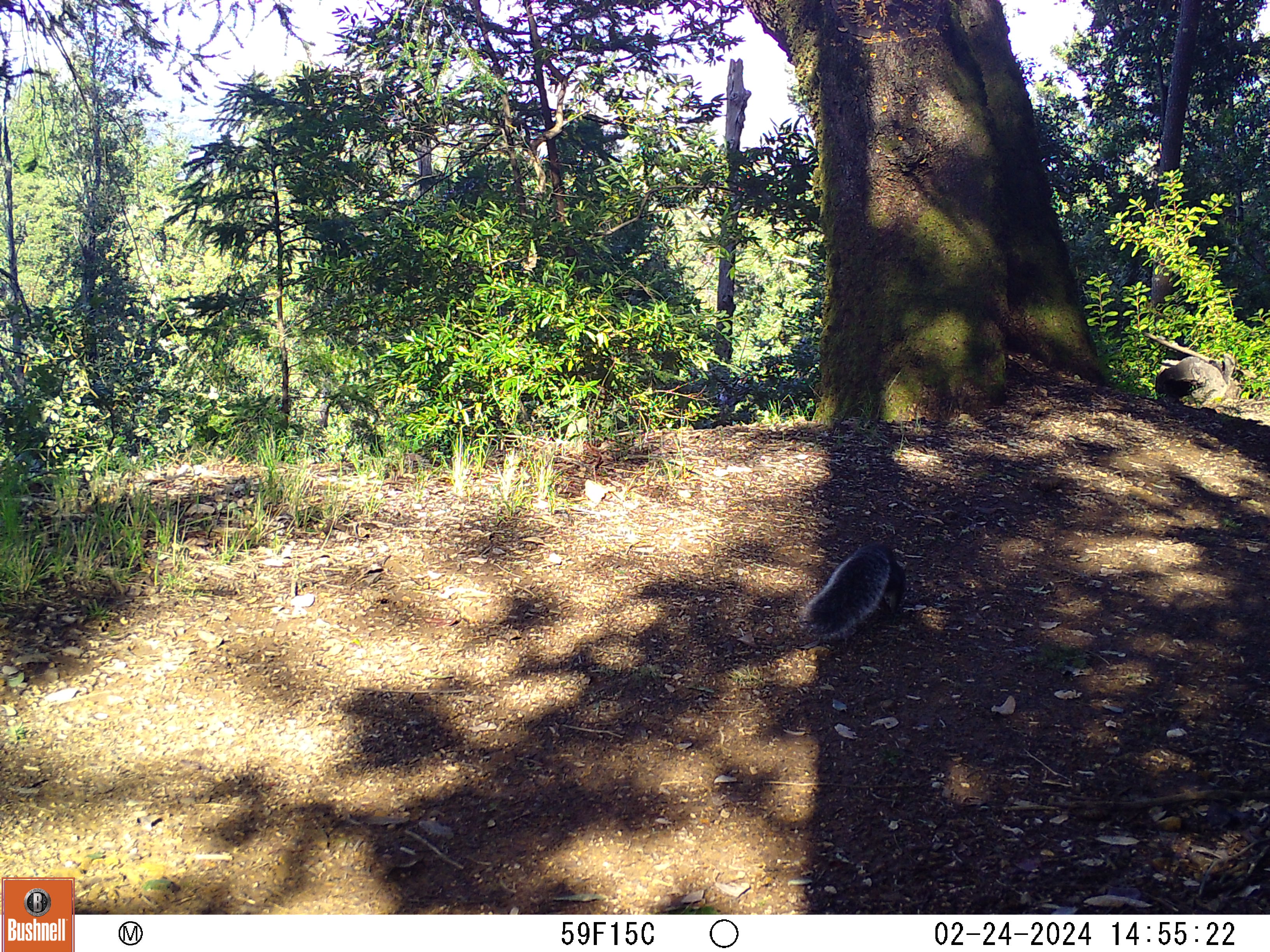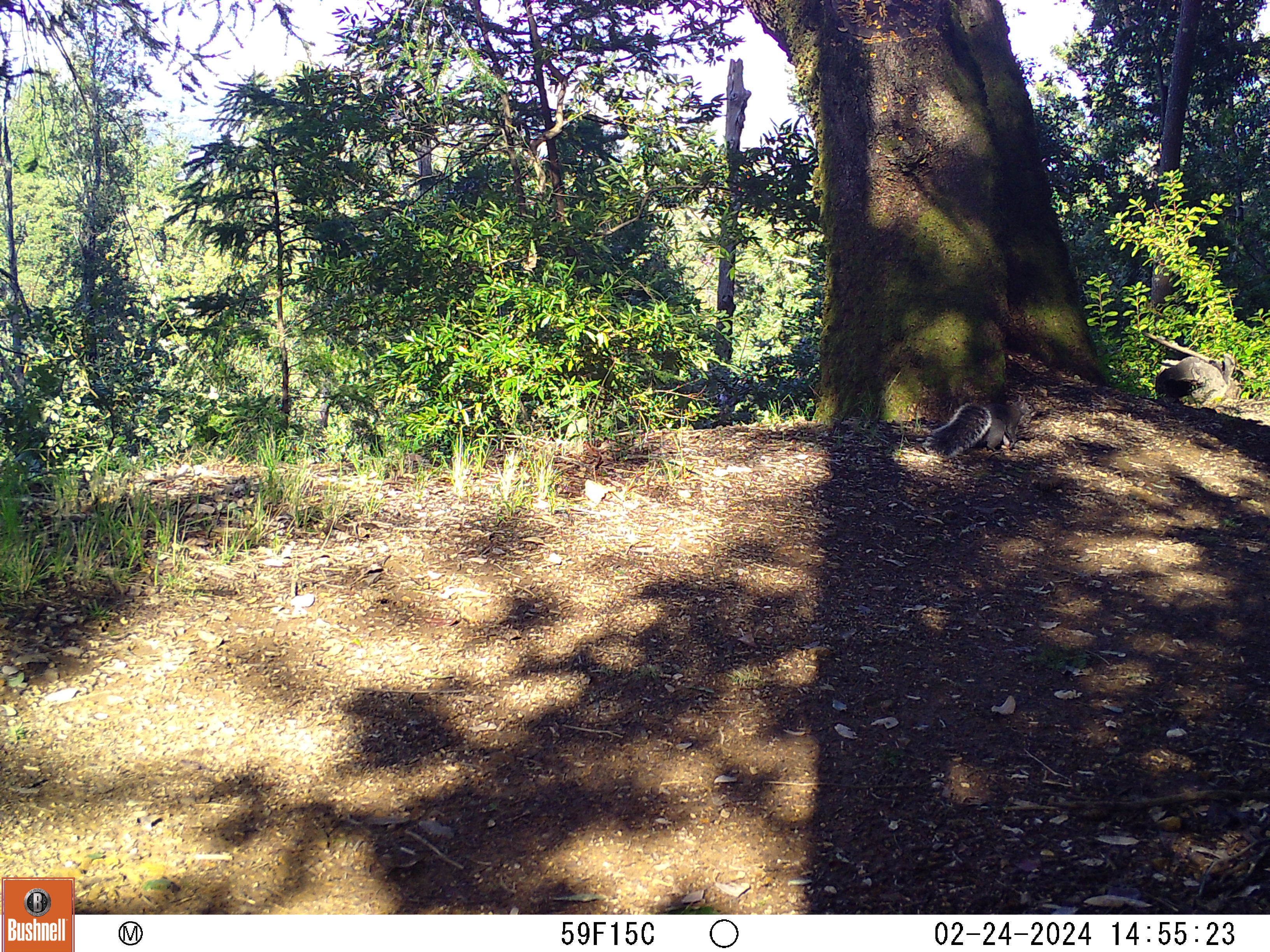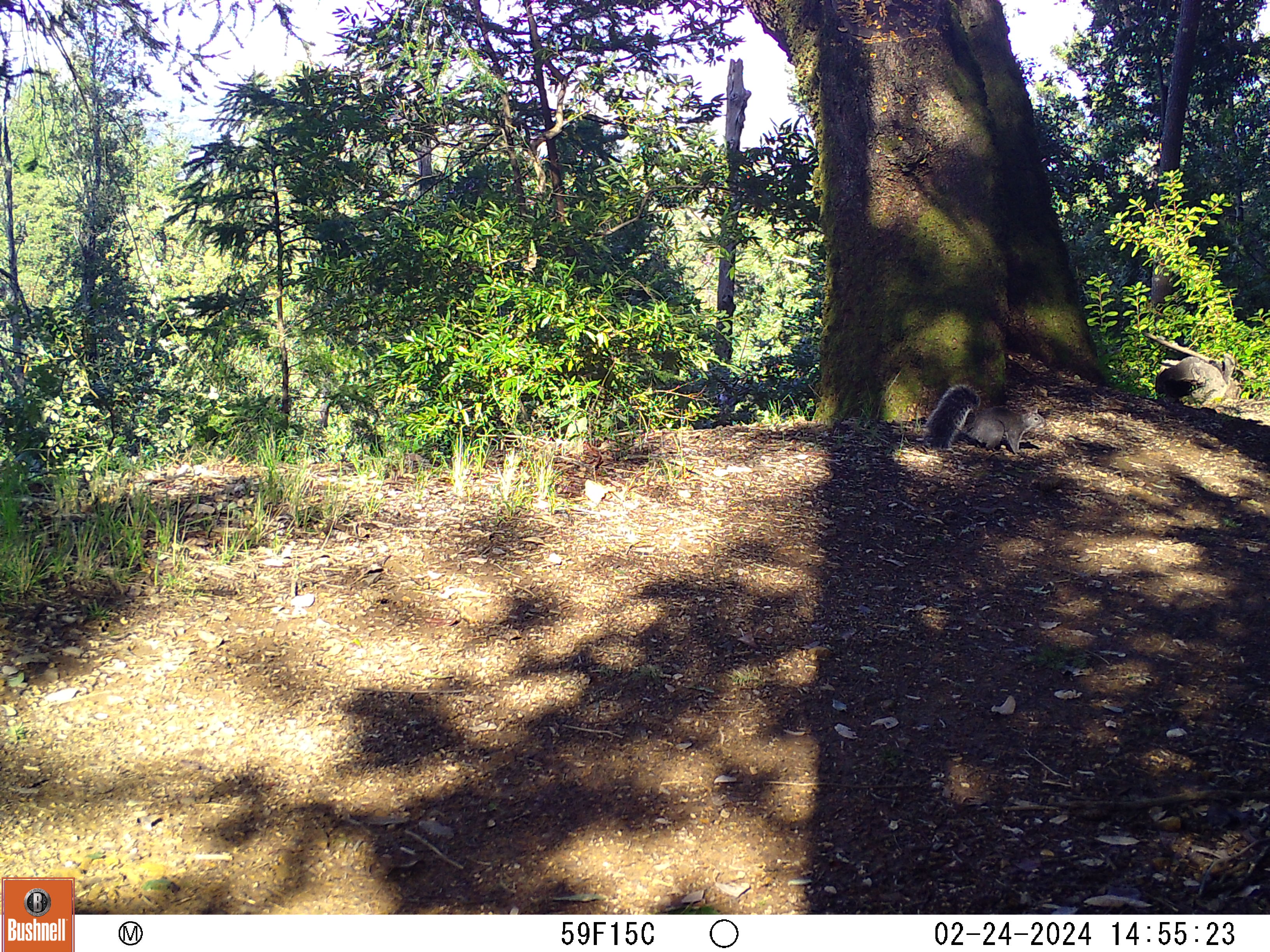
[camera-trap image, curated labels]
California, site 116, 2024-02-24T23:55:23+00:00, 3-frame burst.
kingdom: Animalia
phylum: Chordata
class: Mammalia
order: Rodentia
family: Sciuridae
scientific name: Sciuridae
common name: squirrel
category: unknown squirrel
Unknown squirrel (squirrel) (Sciuridae).